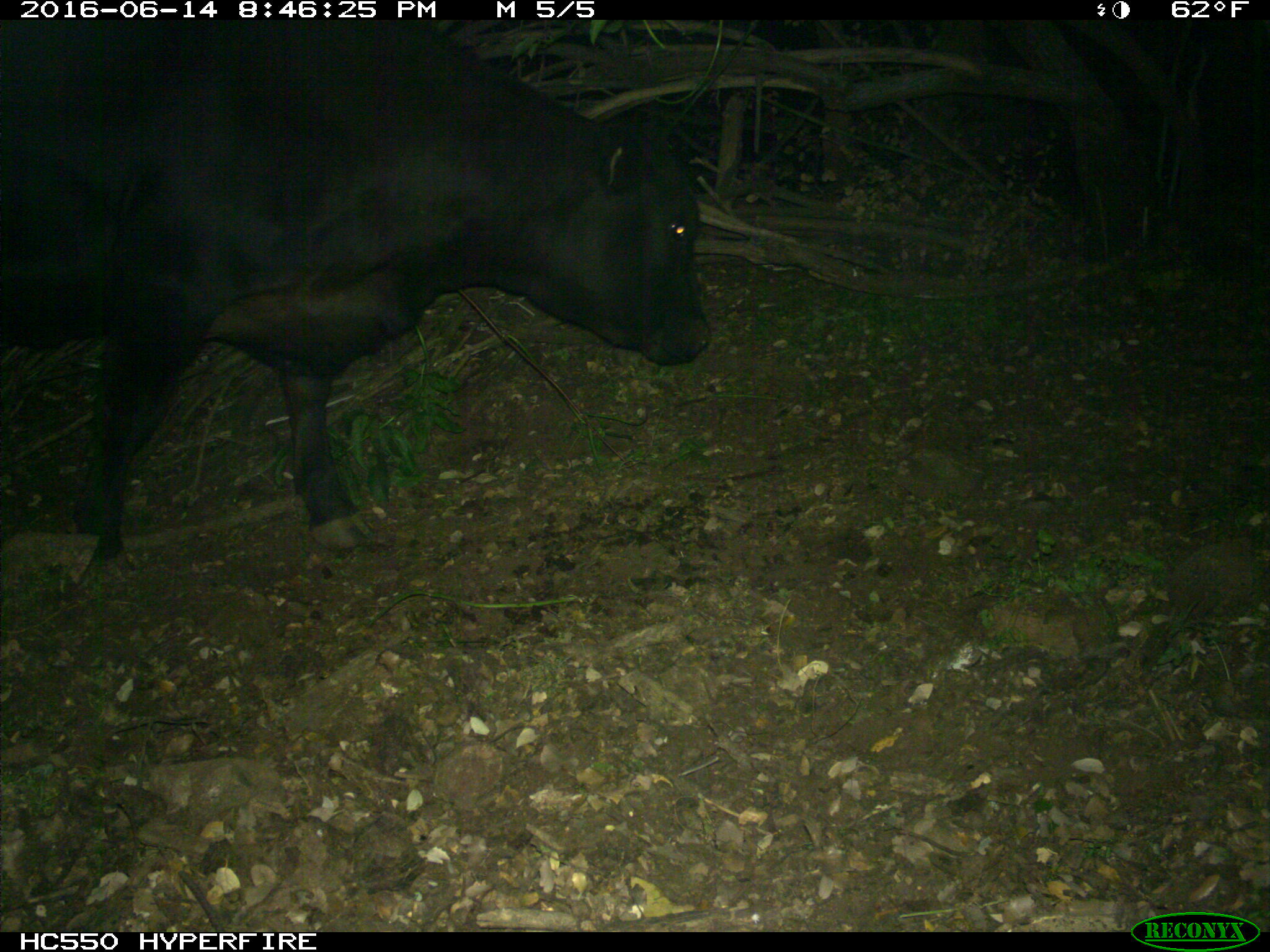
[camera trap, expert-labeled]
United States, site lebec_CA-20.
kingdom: Animalia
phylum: Chordata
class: Mammalia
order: Artiodactyla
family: Bovidae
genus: Bos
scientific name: Bos taurus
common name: domestic cow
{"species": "Bos taurus (domestic cow)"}